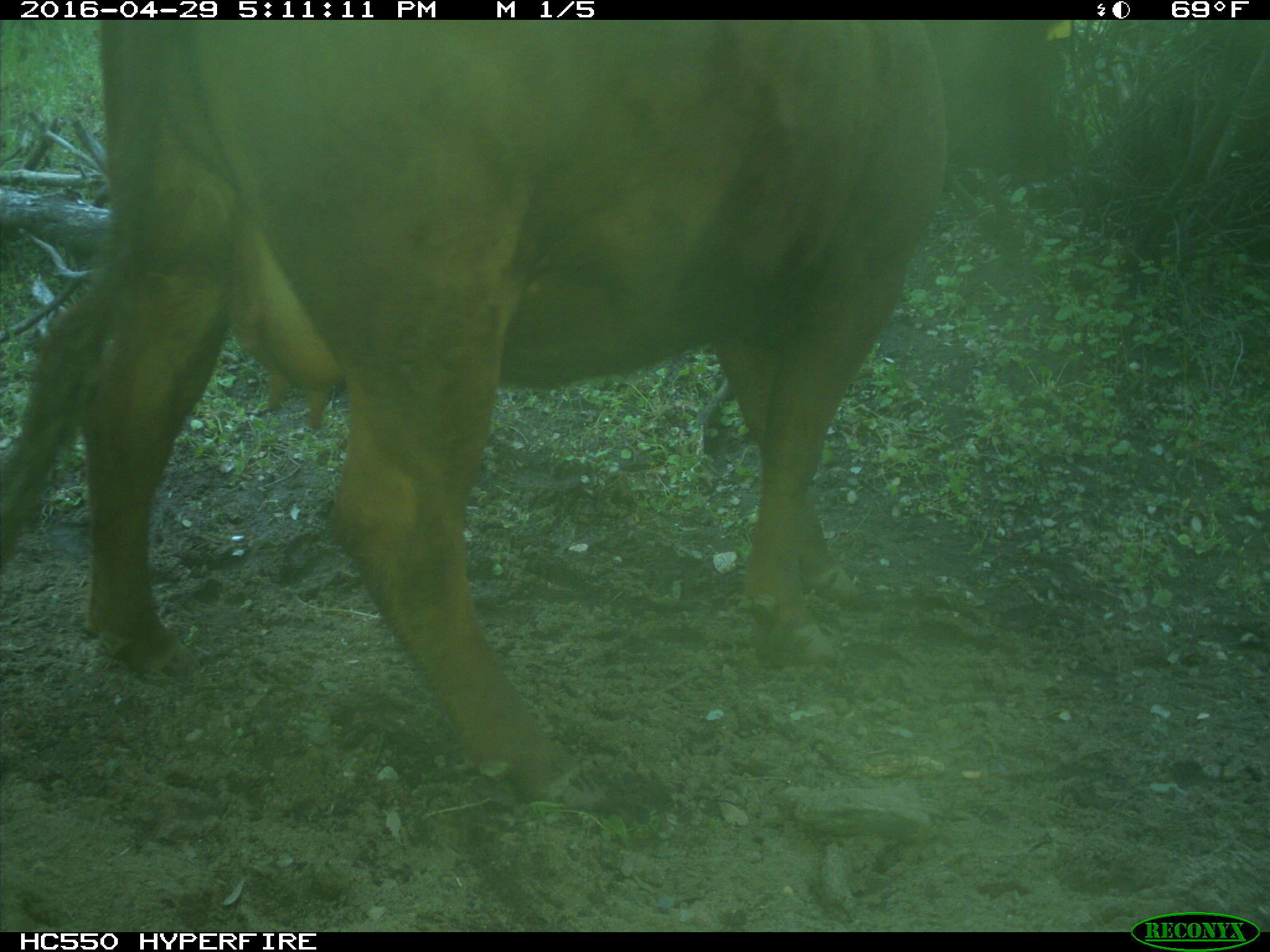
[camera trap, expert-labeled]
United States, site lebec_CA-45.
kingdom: Animalia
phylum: Chordata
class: Mammalia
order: Artiodactyla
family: Bovidae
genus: Bos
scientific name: Bos taurus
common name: domestic cow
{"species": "Bos taurus (domestic cow)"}